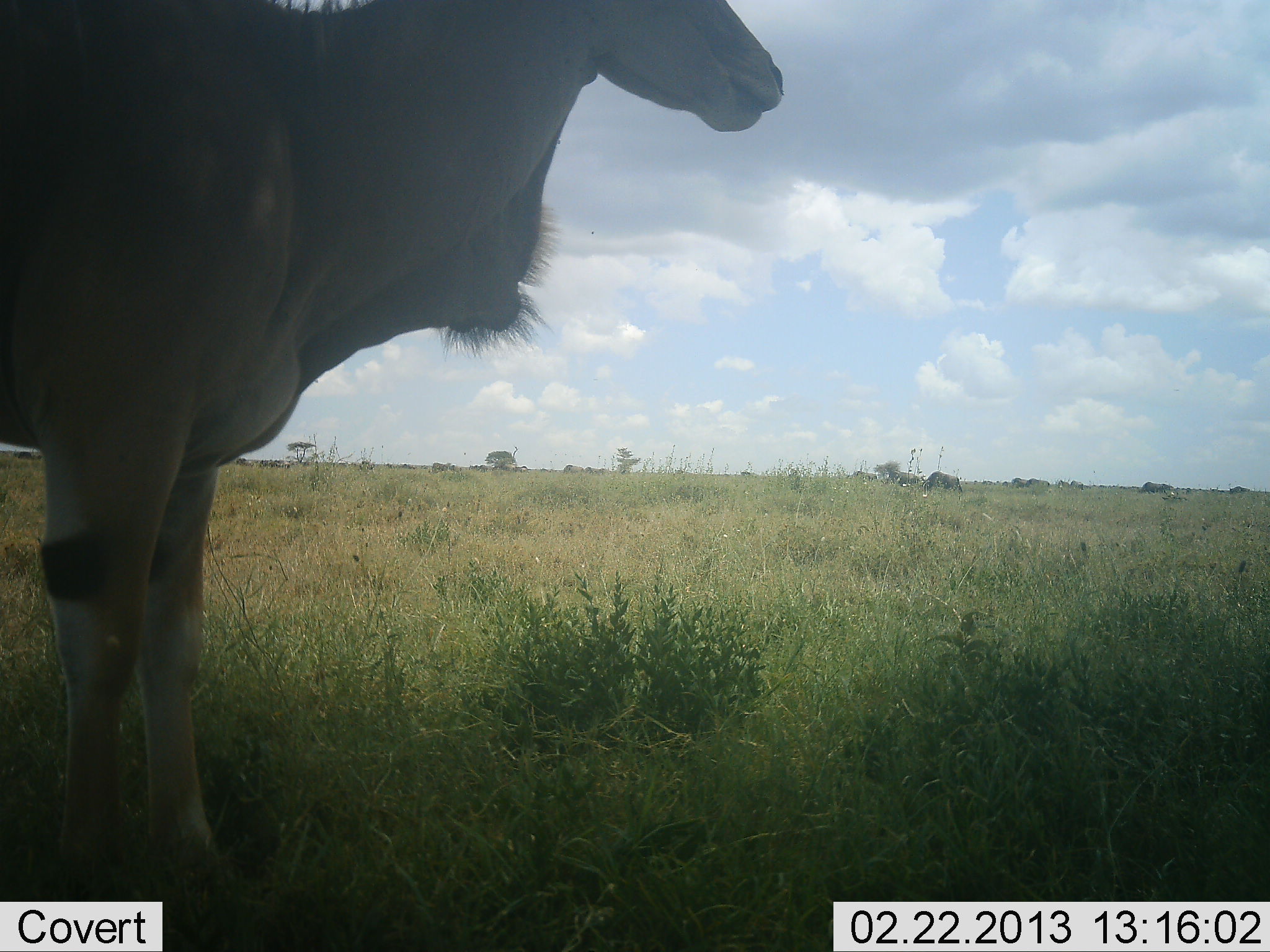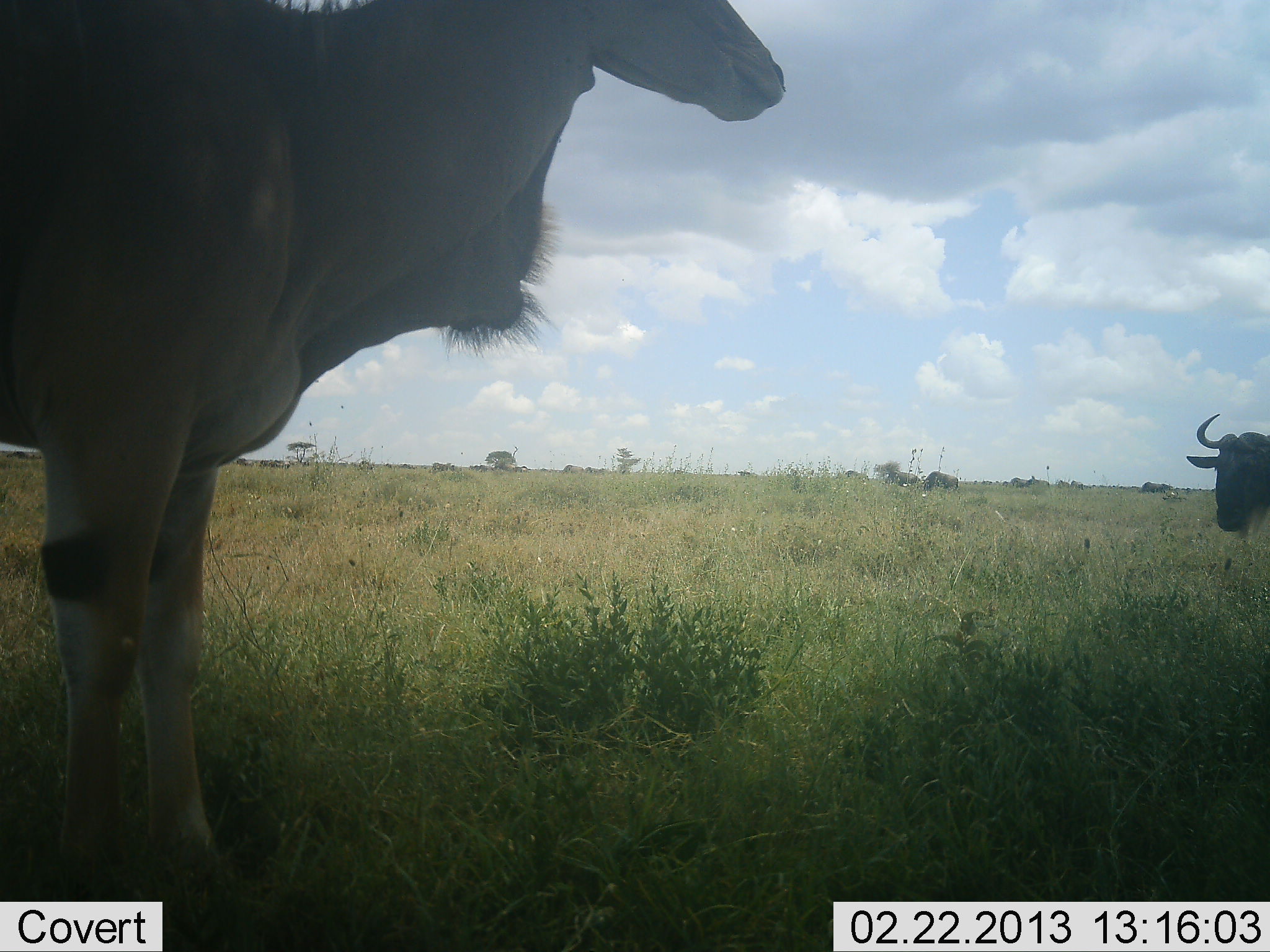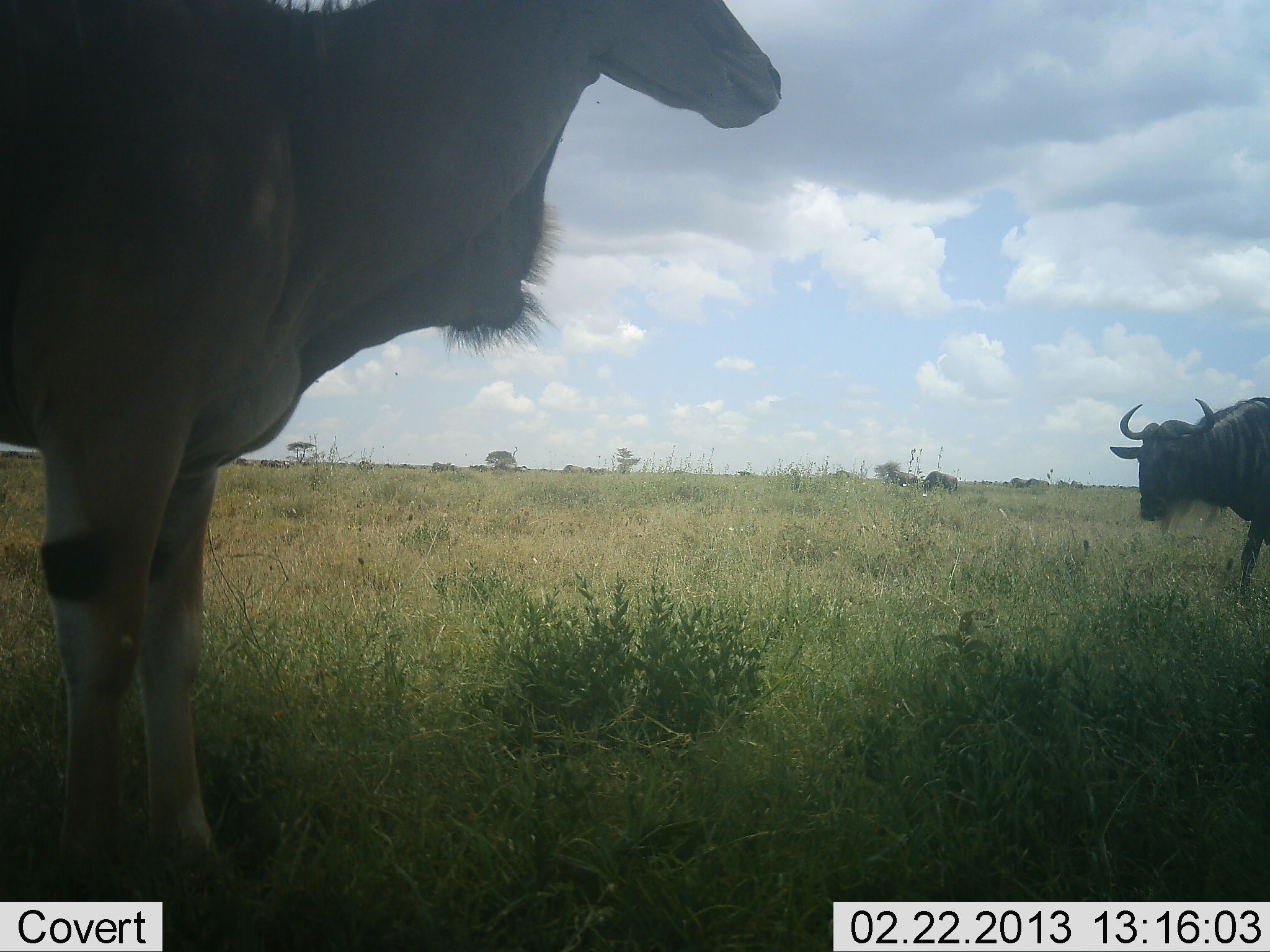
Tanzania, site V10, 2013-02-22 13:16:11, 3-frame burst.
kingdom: Animalia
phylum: Chordata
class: Mammalia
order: Artiodactyla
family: Bovidae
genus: Tragelaphus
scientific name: Tragelaphus oryx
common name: eland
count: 1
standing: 100%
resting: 4%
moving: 0%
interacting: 0%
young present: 0%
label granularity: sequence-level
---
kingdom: Animalia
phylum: Chordata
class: Mammalia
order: Artiodactyla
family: Bovidae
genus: Connochaetes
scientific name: Connochaetes taurinus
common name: blue wildebeest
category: wildebeest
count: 2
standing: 46%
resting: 5%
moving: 72%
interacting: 5%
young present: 0%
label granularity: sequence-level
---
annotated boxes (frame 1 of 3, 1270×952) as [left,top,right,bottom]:
animal: [1,0,786,951]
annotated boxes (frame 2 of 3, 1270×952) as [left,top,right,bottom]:
animal: [1,0,792,892]; [1184,411,1269,538]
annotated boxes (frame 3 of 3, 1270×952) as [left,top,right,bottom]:
animal: [0,1,784,897]; [1107,393,1268,591]